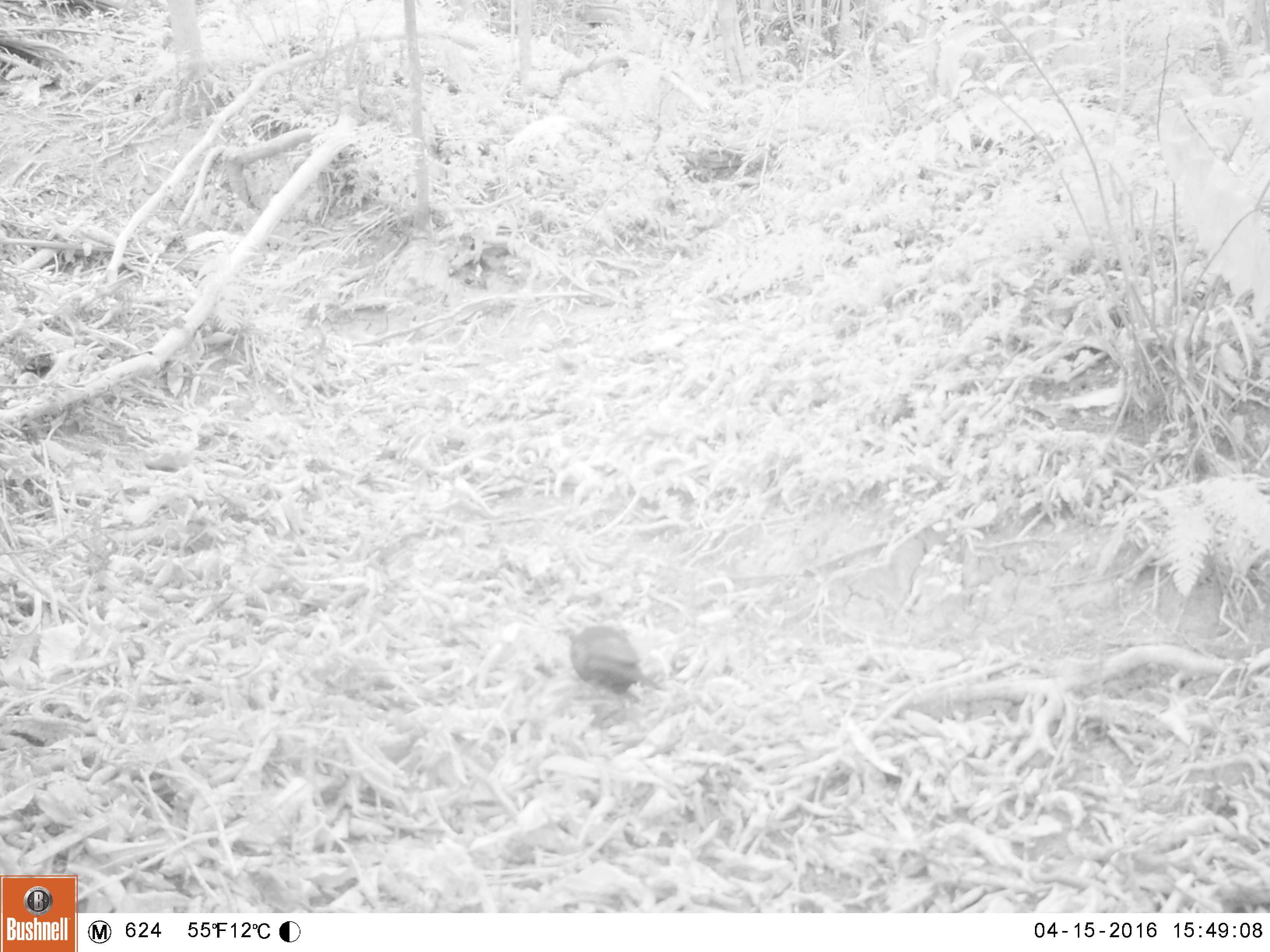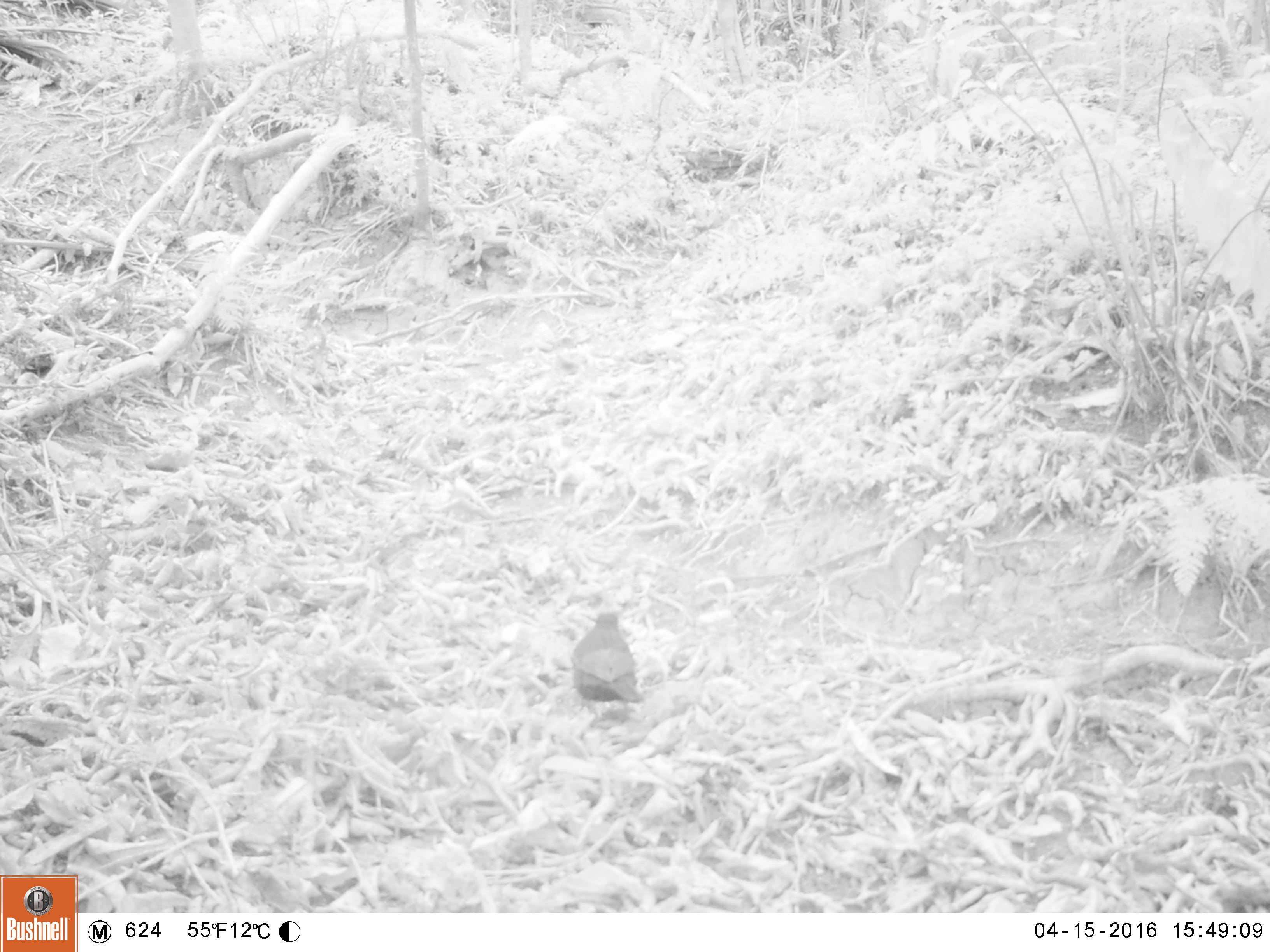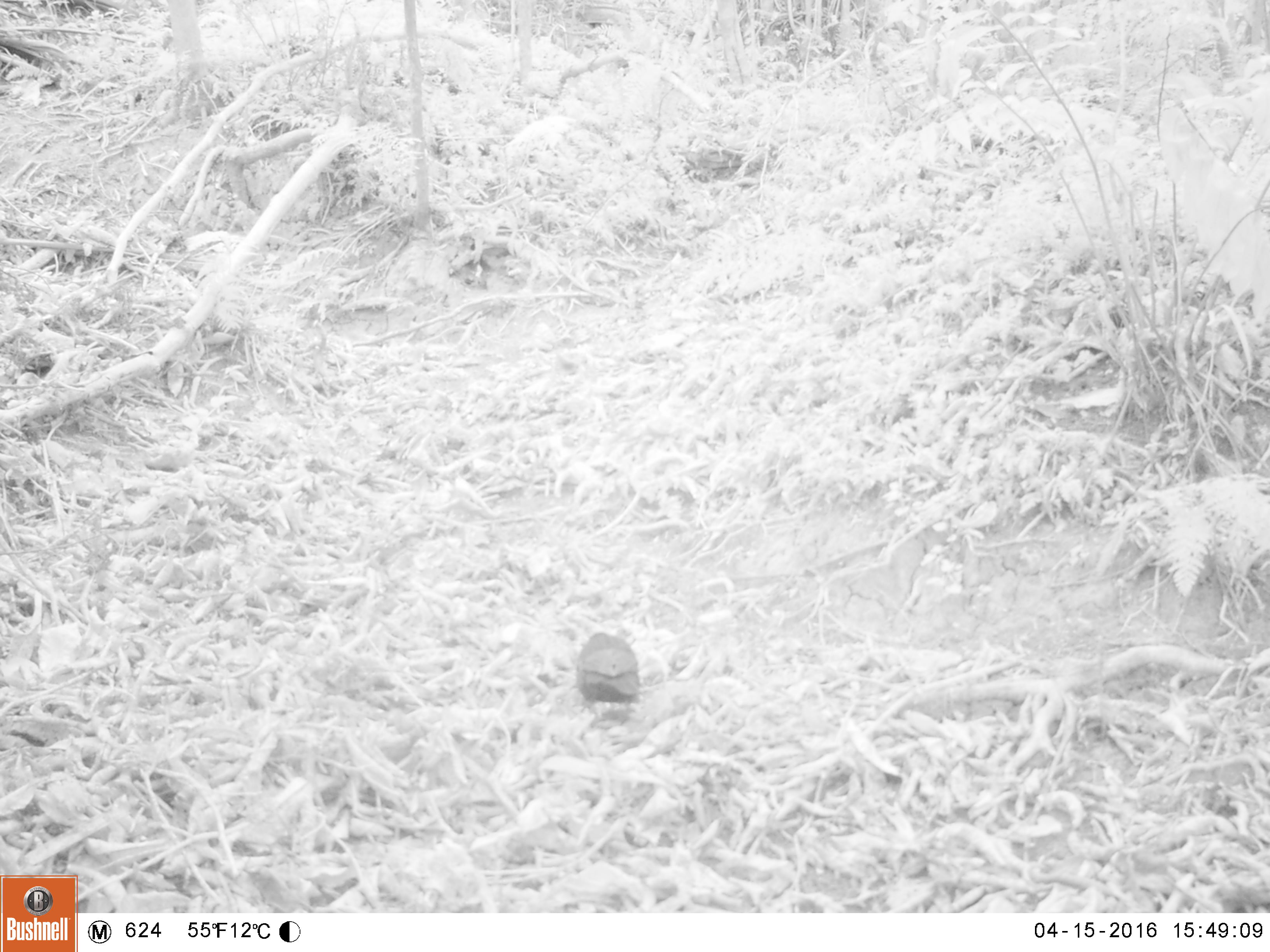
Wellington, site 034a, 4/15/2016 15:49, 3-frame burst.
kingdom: Animalia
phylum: Chordata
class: Aves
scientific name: Aves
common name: bird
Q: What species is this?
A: Bird (Aves).